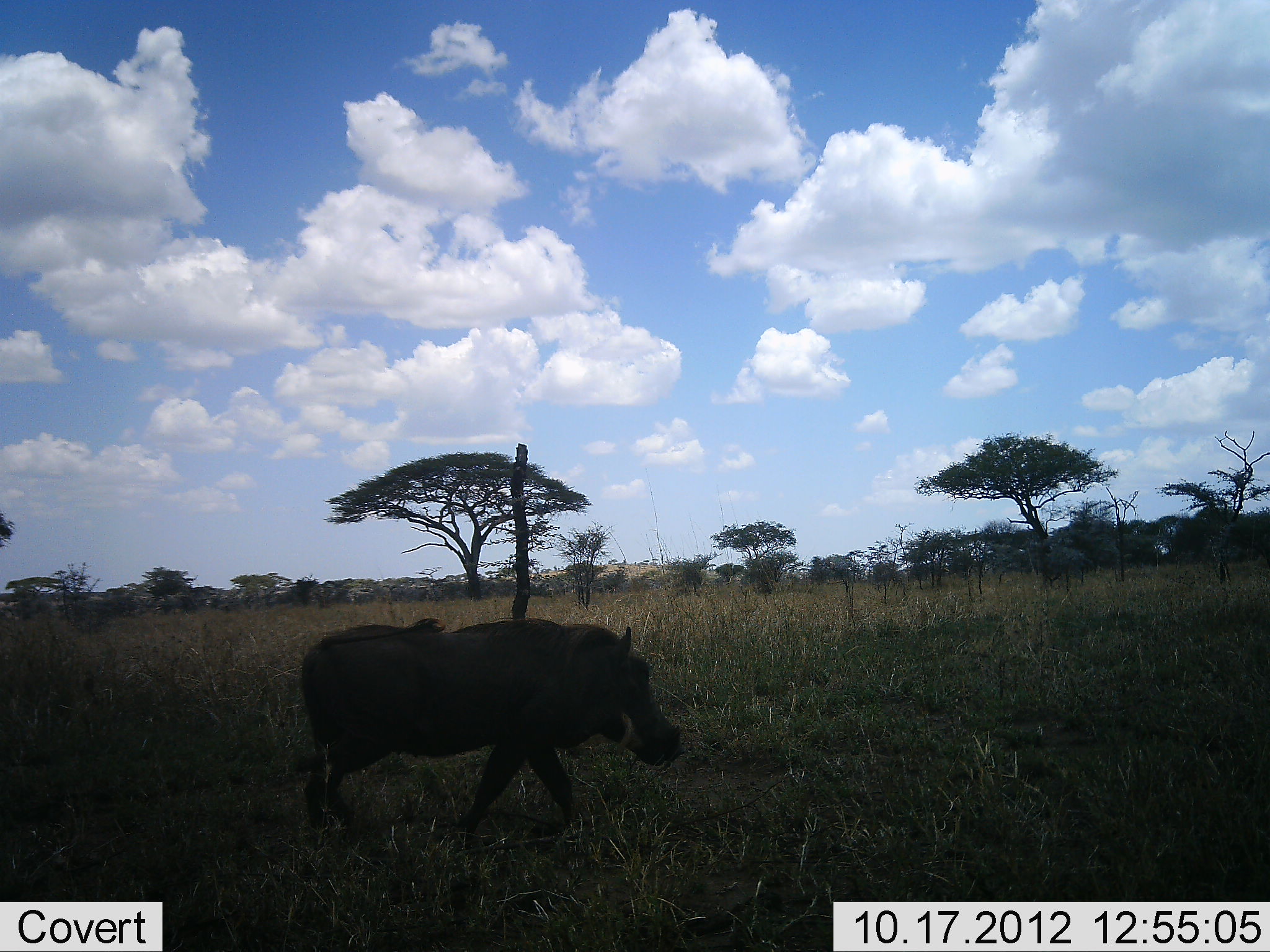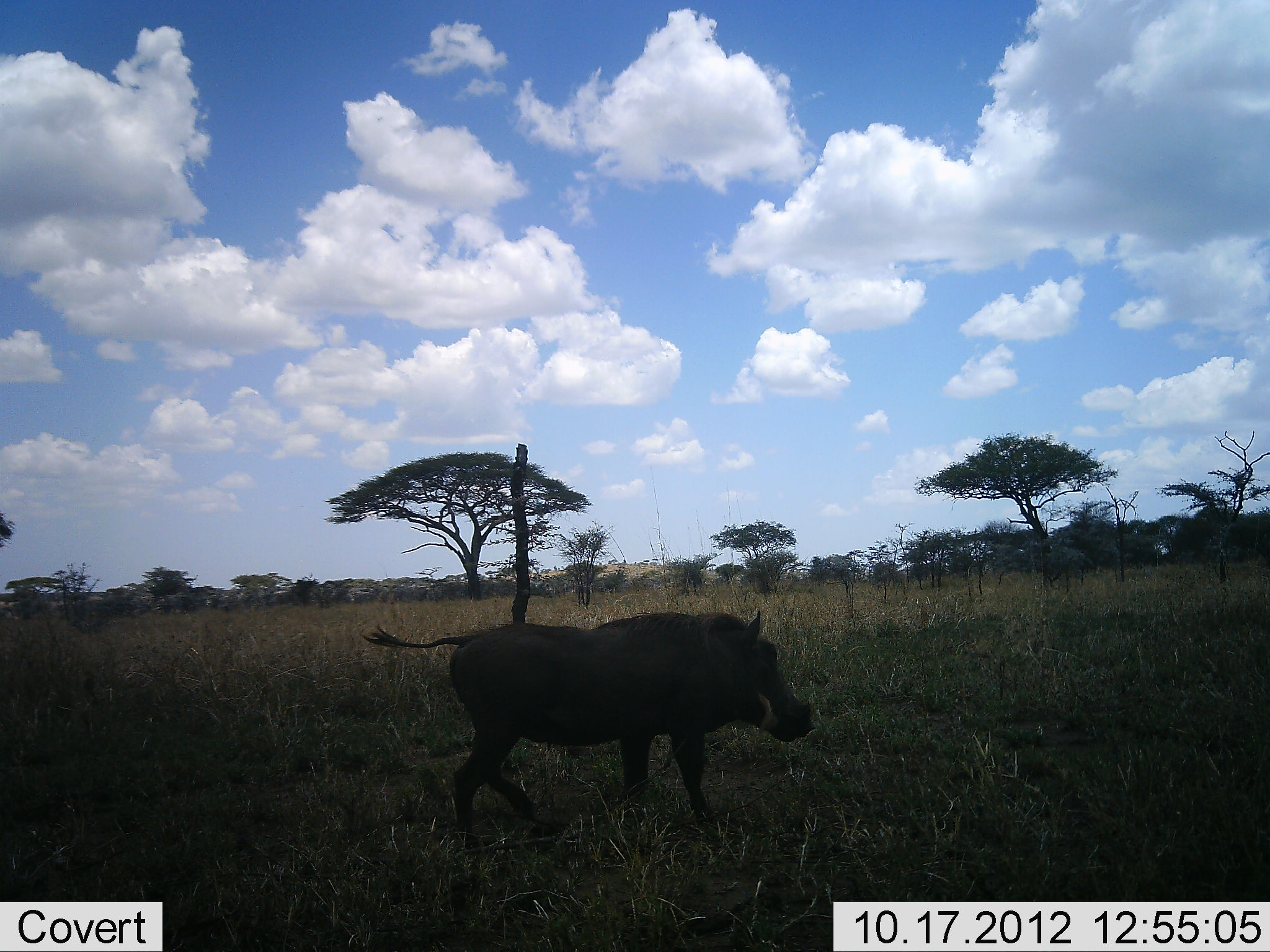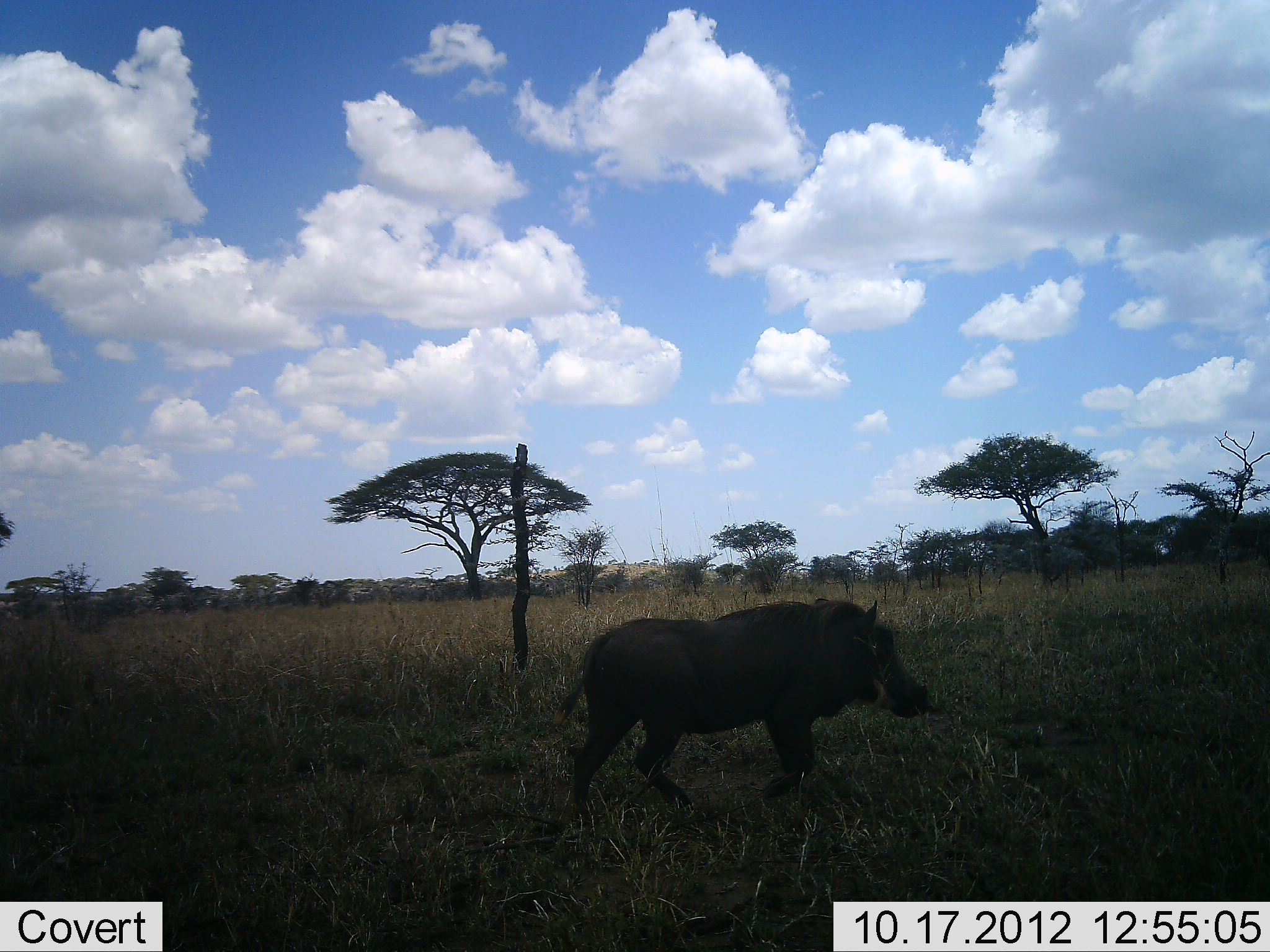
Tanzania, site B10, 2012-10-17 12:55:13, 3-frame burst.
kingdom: Animalia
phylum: Chordata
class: Mammalia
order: Artiodactyla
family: Suidae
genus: Phacochoerus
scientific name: Phacochoerus africanus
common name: warthog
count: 1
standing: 0%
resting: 0%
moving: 100%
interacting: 0%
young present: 0%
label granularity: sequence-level